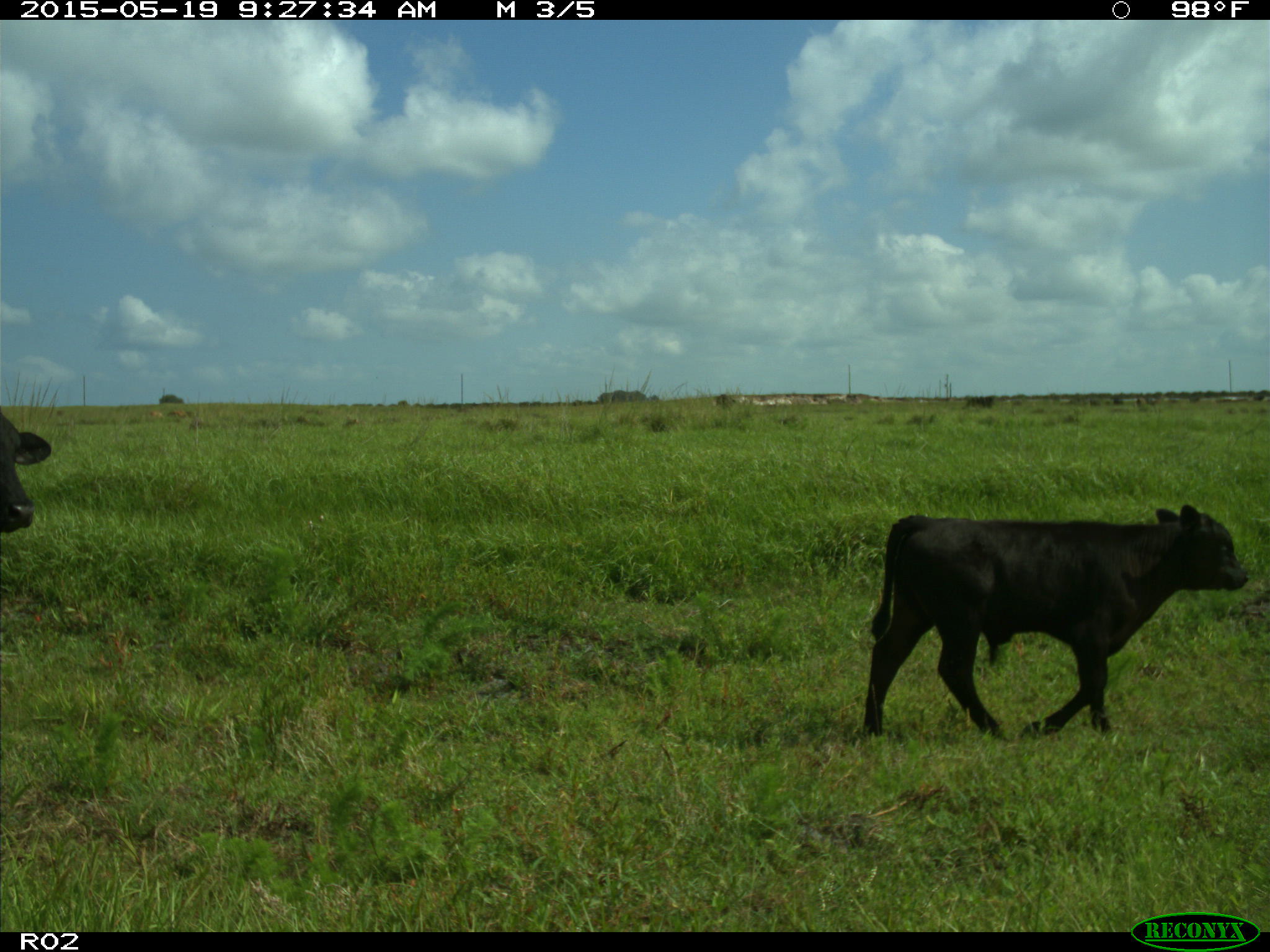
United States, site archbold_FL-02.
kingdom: Animalia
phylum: Chordata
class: Mammalia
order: Artiodactyla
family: Bovidae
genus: Bos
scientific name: Bos taurus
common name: domestic cow